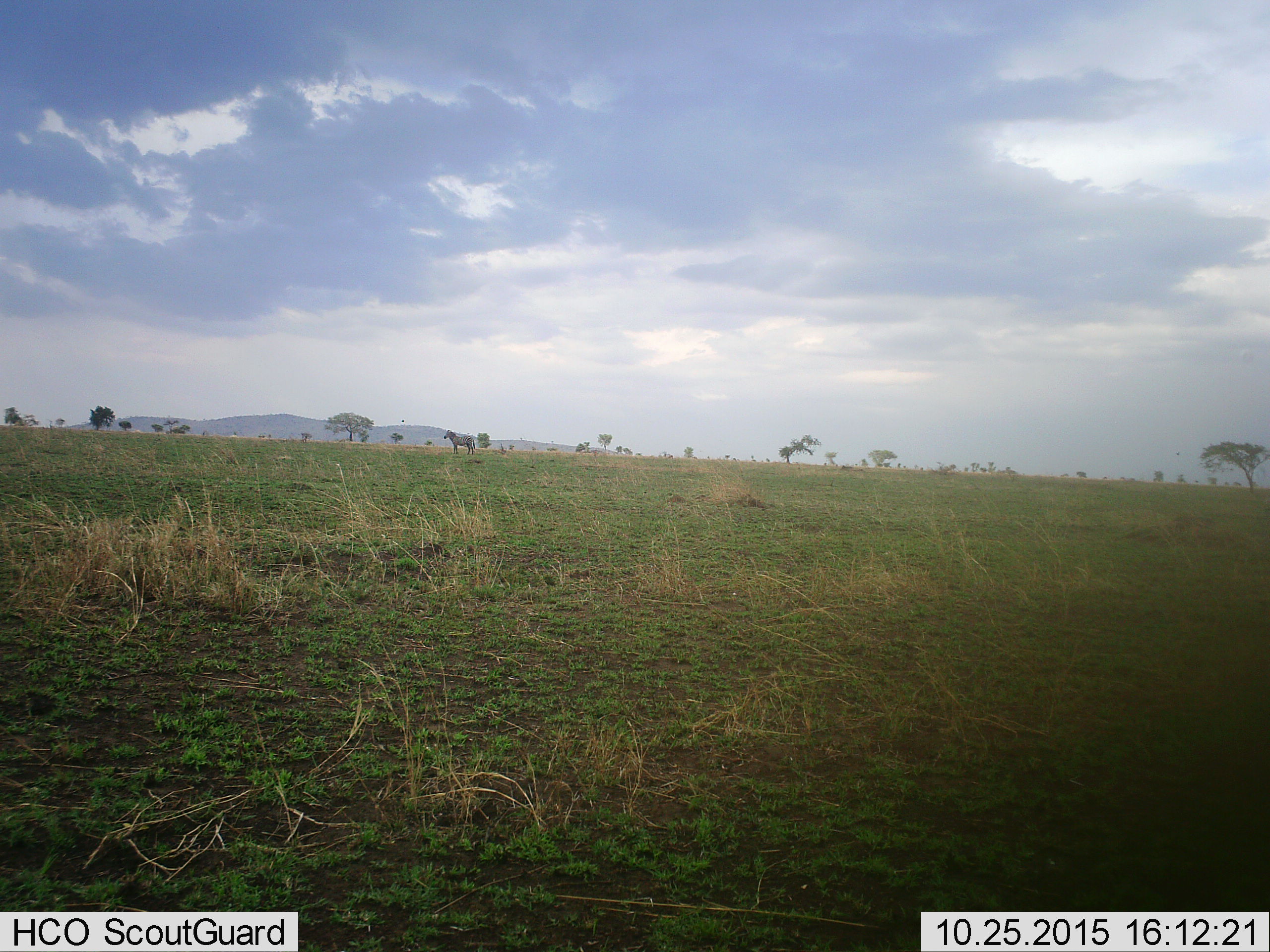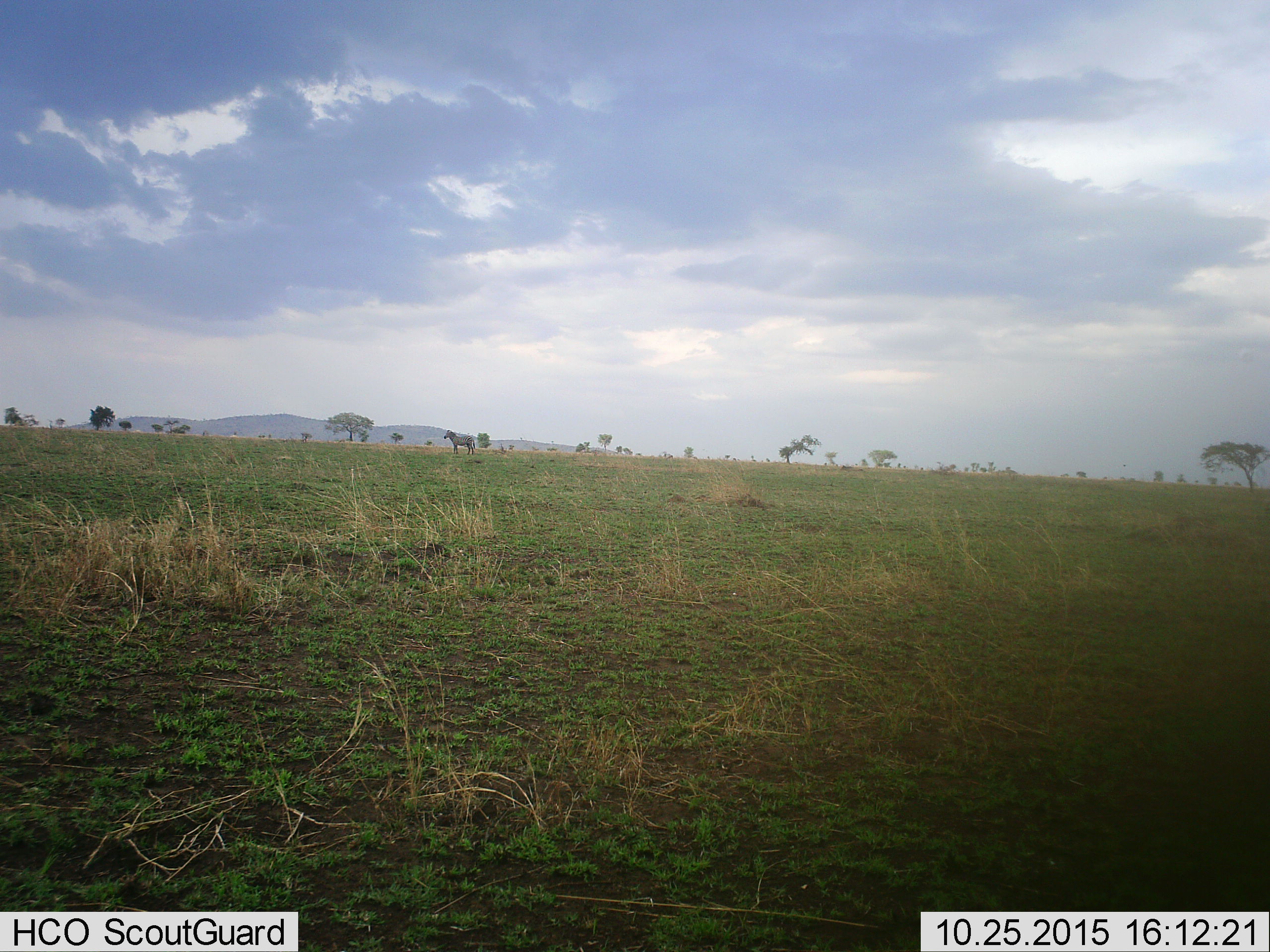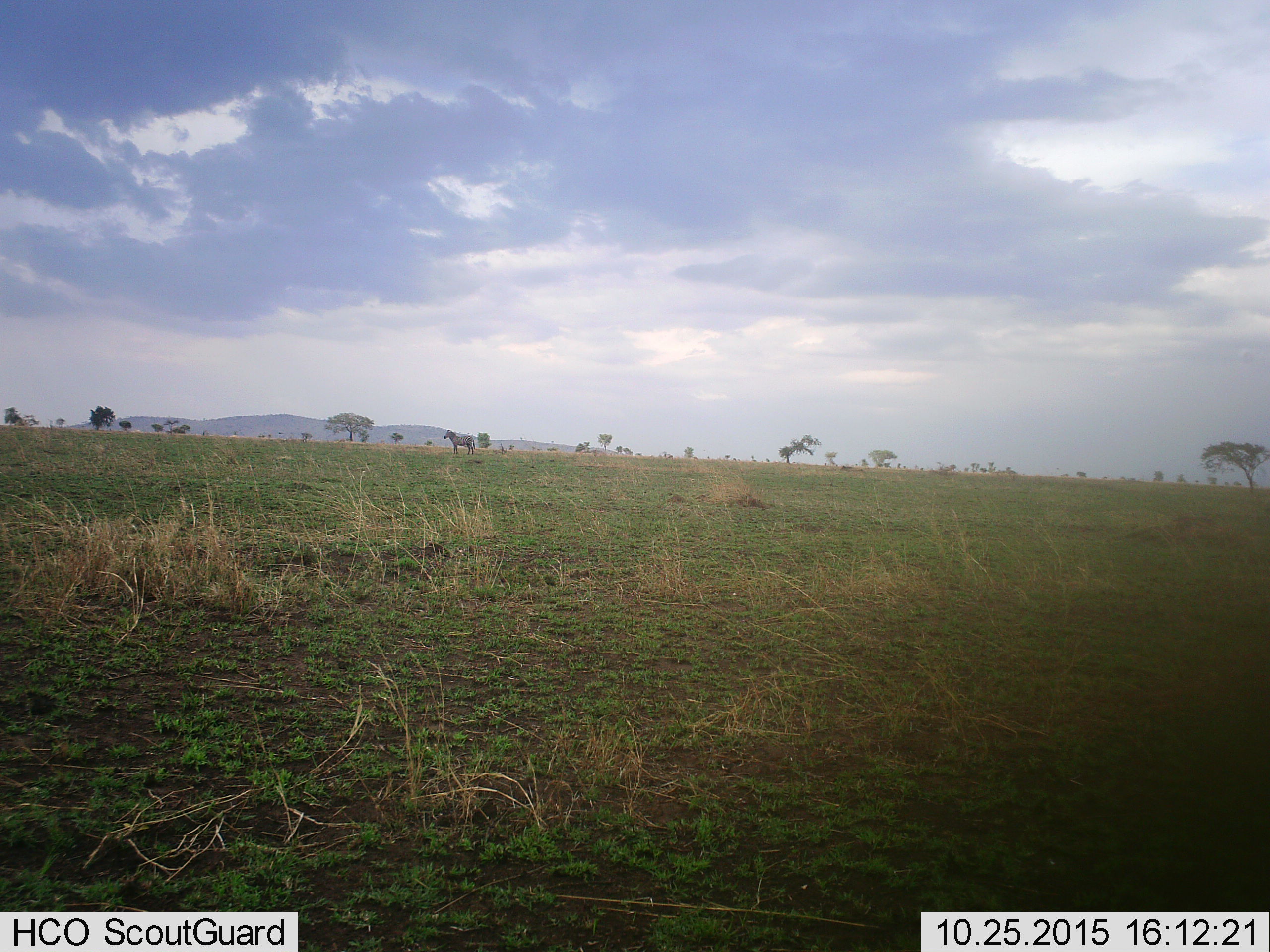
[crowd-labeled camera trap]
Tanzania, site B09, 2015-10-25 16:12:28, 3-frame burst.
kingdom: Animalia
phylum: Chordata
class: Mammalia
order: Perissodactyla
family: Equidae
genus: Equus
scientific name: Equus quagga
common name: plains zebra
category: zebra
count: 1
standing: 100%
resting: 0%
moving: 0%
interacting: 0%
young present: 0%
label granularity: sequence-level